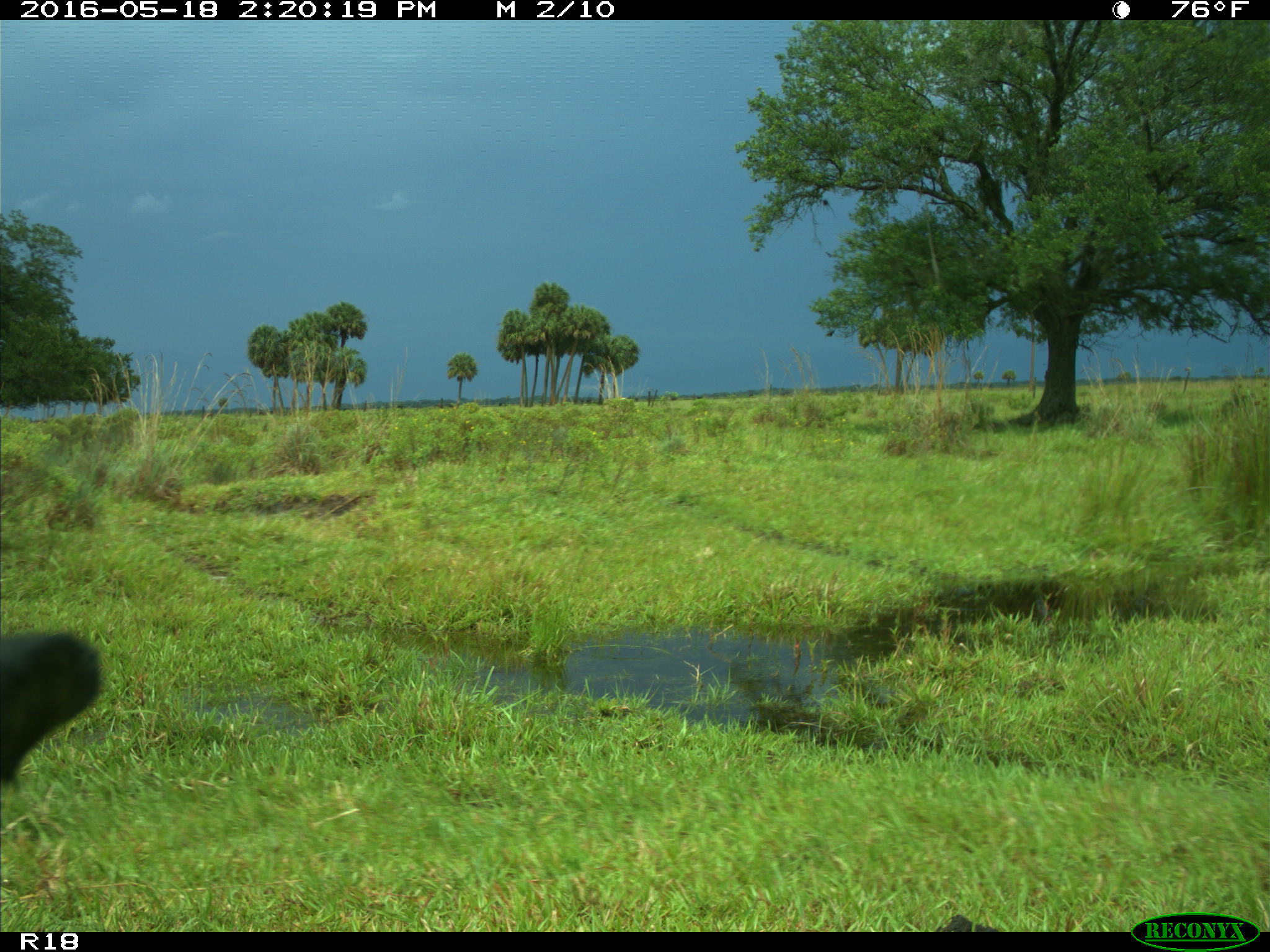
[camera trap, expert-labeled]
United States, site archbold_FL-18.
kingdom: Animalia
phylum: Chordata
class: Mammalia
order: Artiodactyla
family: Bovidae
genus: Bos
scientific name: Bos taurus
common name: domestic cow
Bos taurus (domestic cow).